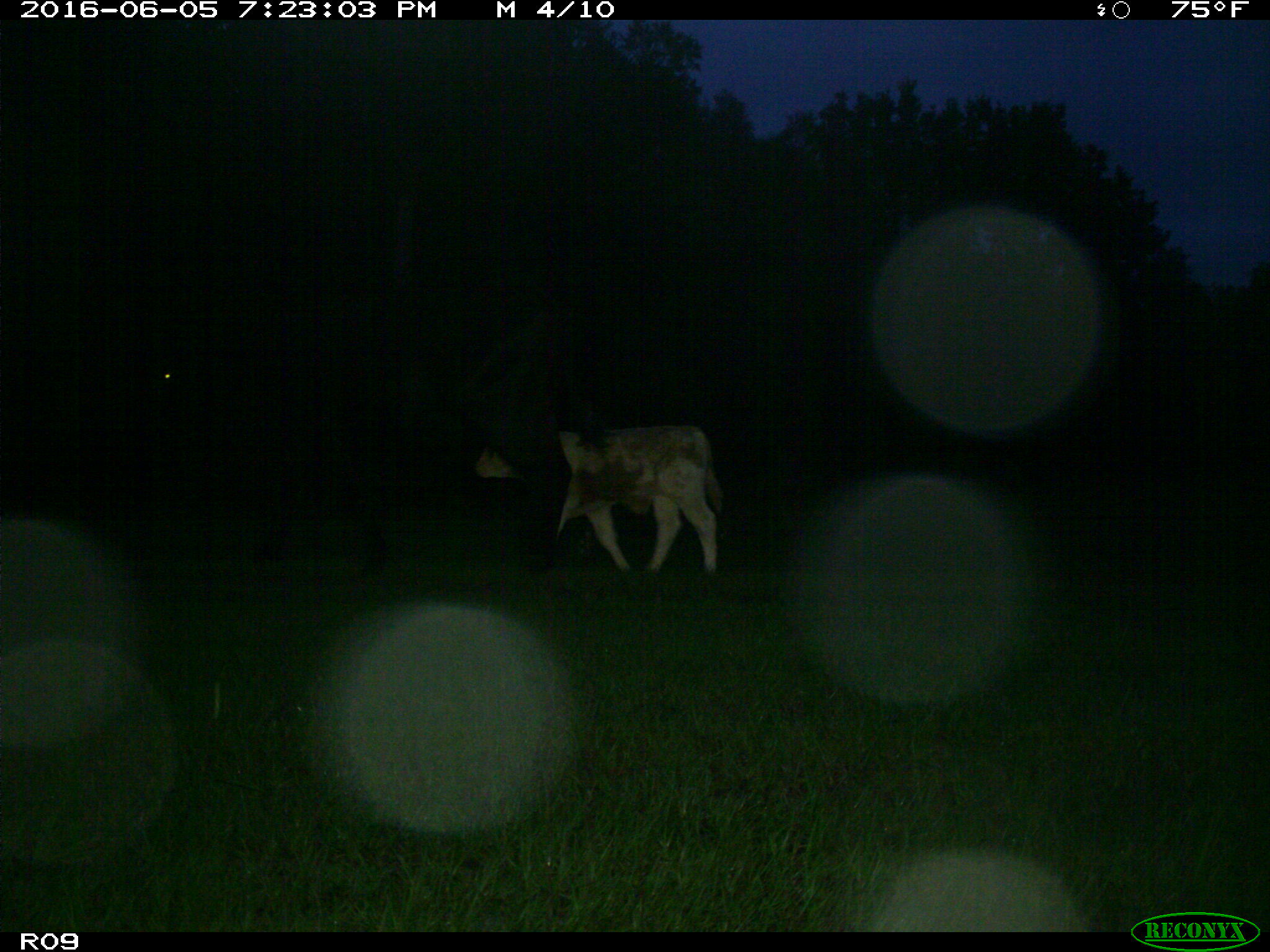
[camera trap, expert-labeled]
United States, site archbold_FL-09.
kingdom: Animalia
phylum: Chordata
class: Mammalia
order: Artiodactyla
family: Bovidae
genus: Bos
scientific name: Bos taurus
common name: domestic cow